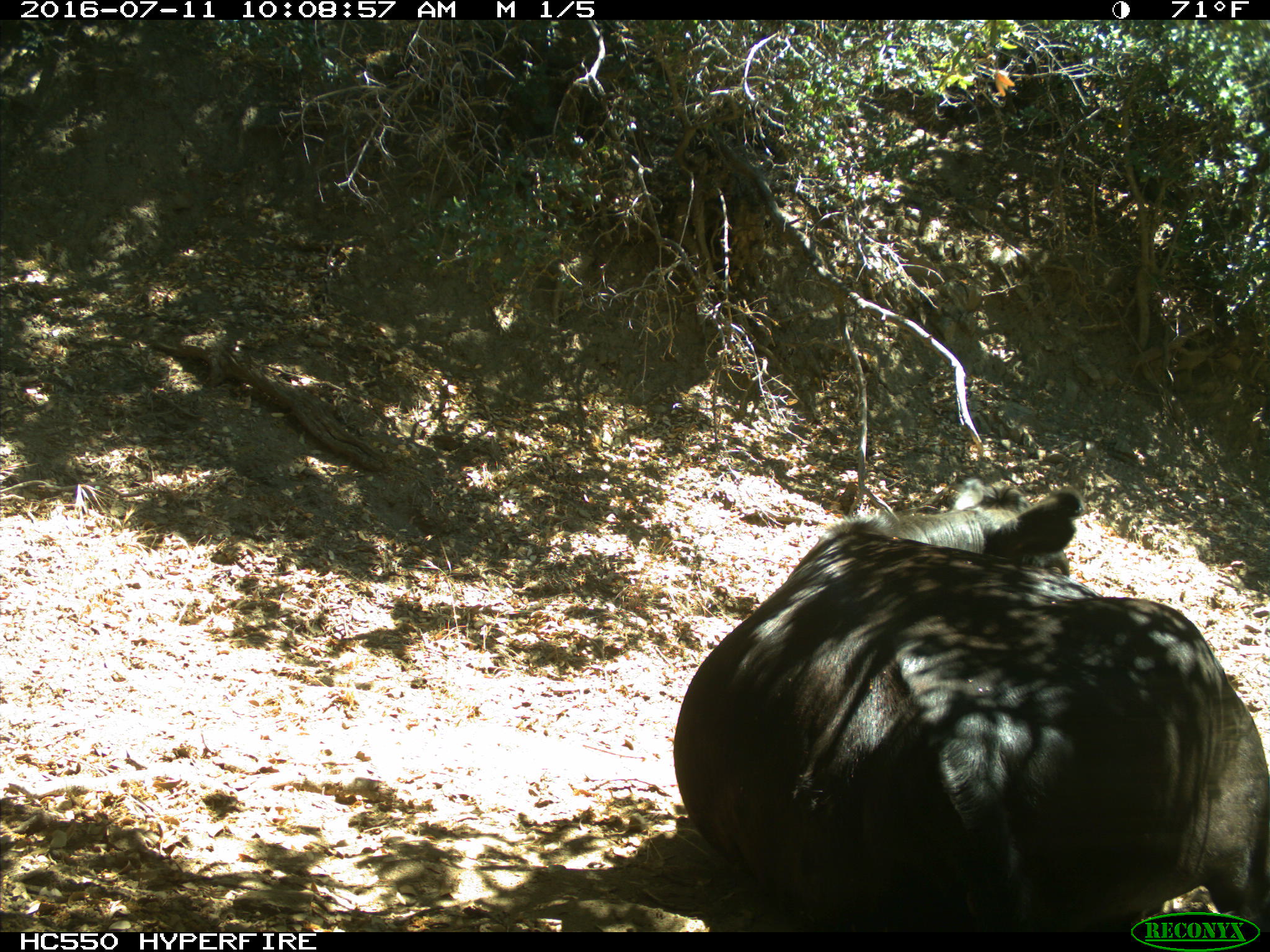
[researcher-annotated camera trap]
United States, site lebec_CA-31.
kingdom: Animalia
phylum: Chordata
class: Mammalia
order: Artiodactyla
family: Bovidae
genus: Bos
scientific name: Bos taurus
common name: domestic cow